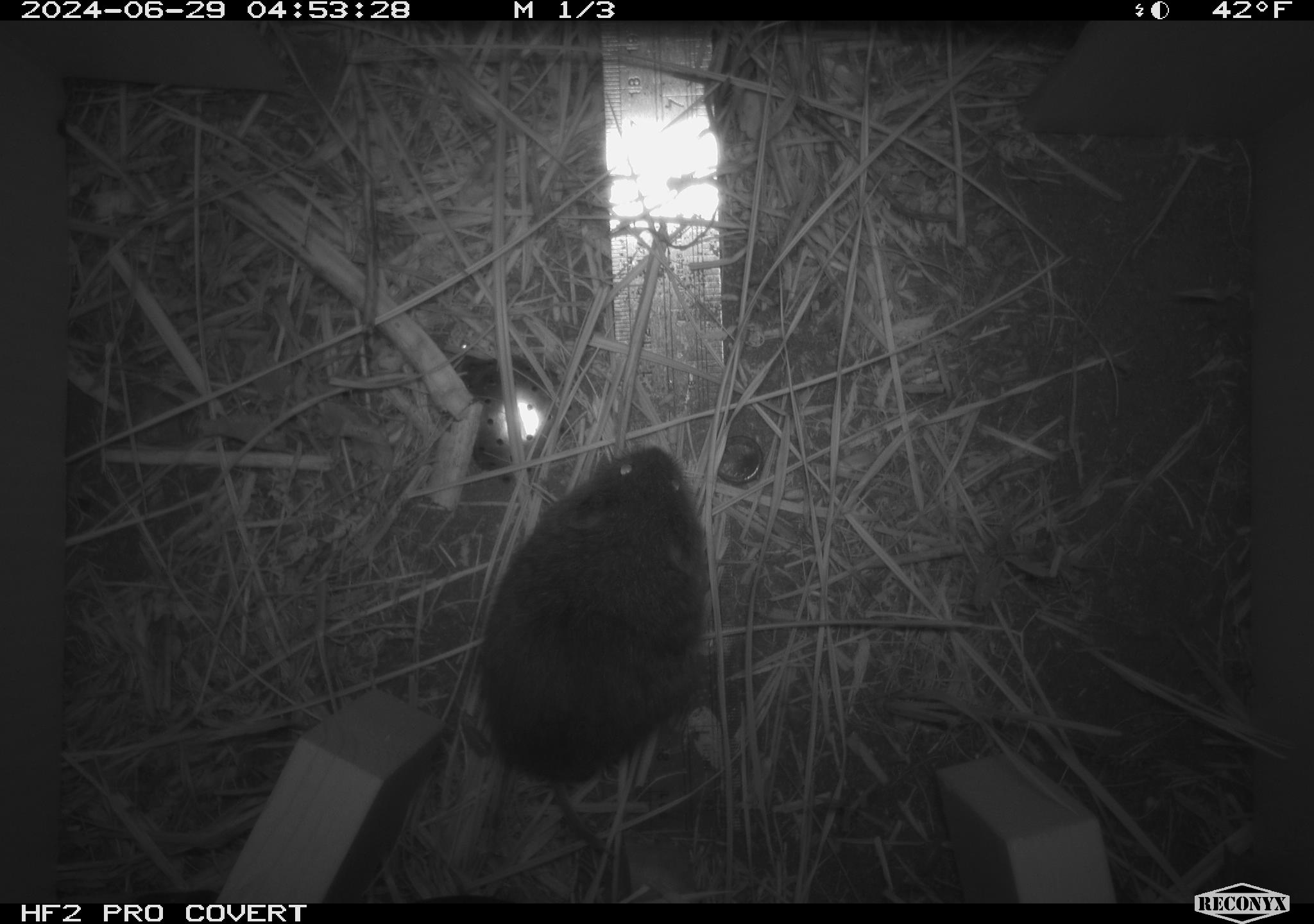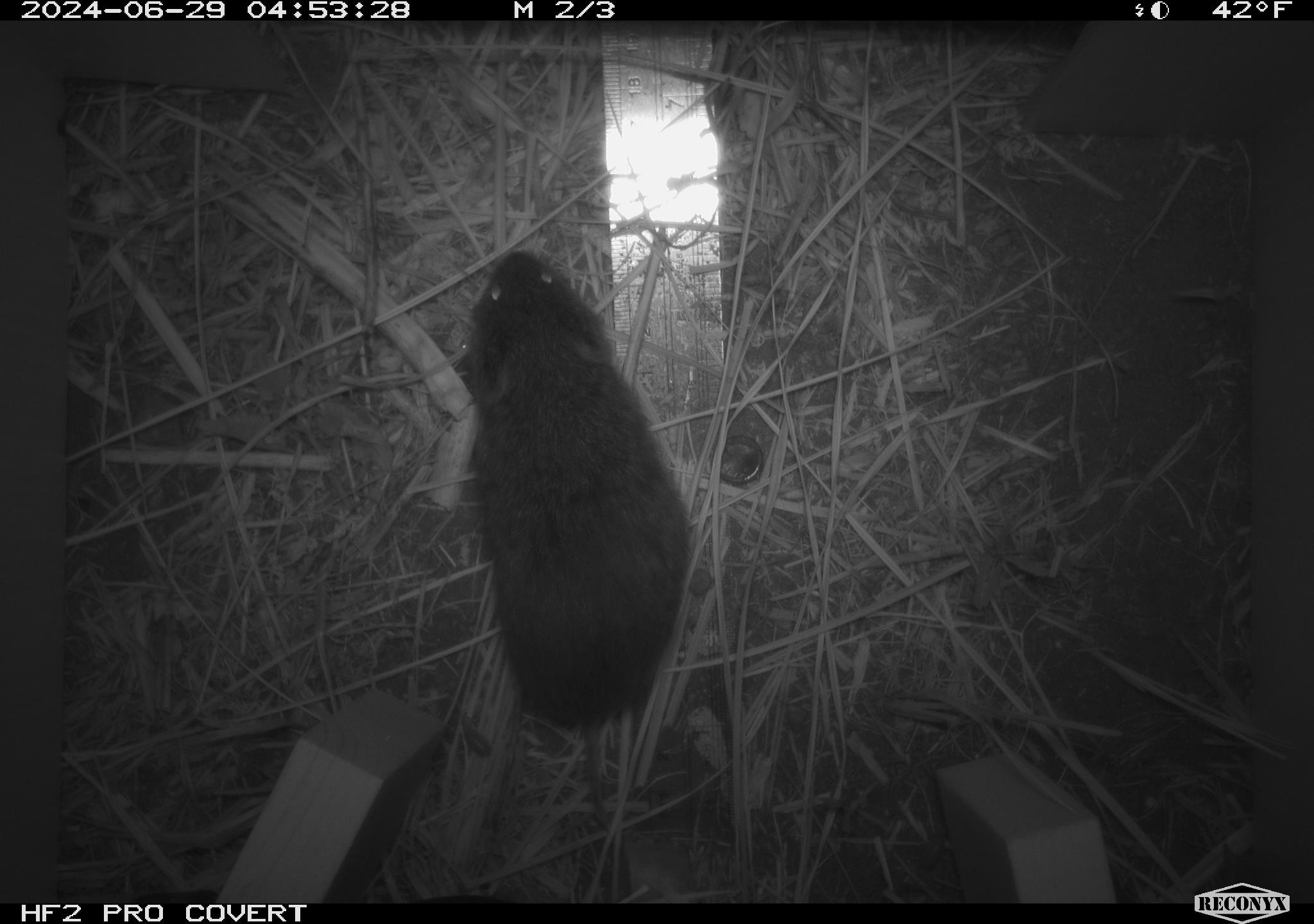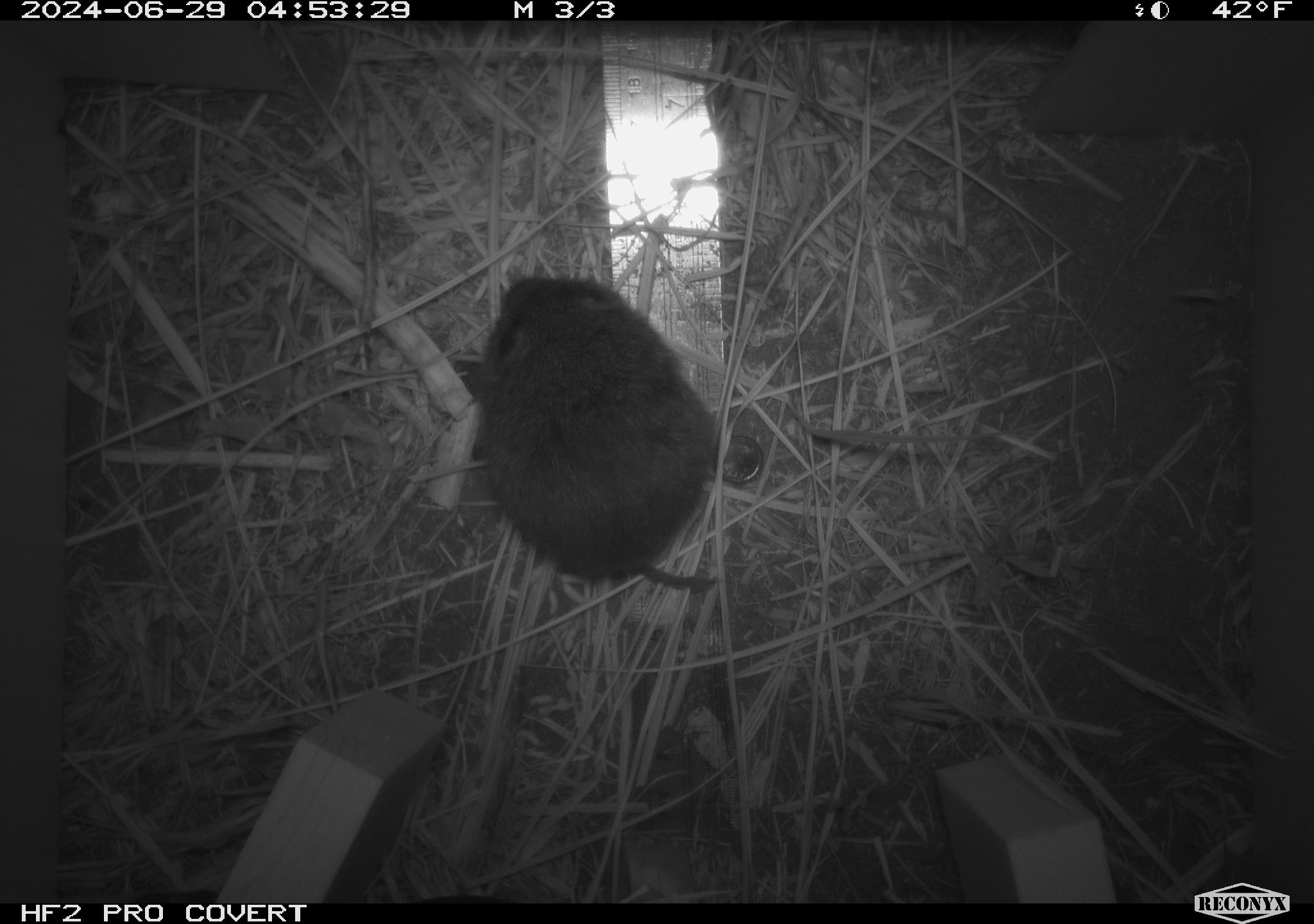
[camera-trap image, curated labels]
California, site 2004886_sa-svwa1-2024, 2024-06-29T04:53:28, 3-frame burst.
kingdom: Animalia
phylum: Chordata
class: Mammalia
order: Rodentia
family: Cricetidae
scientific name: Arvicolinae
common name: voles, lemmings, and muskrats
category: arvicolinae subfamily